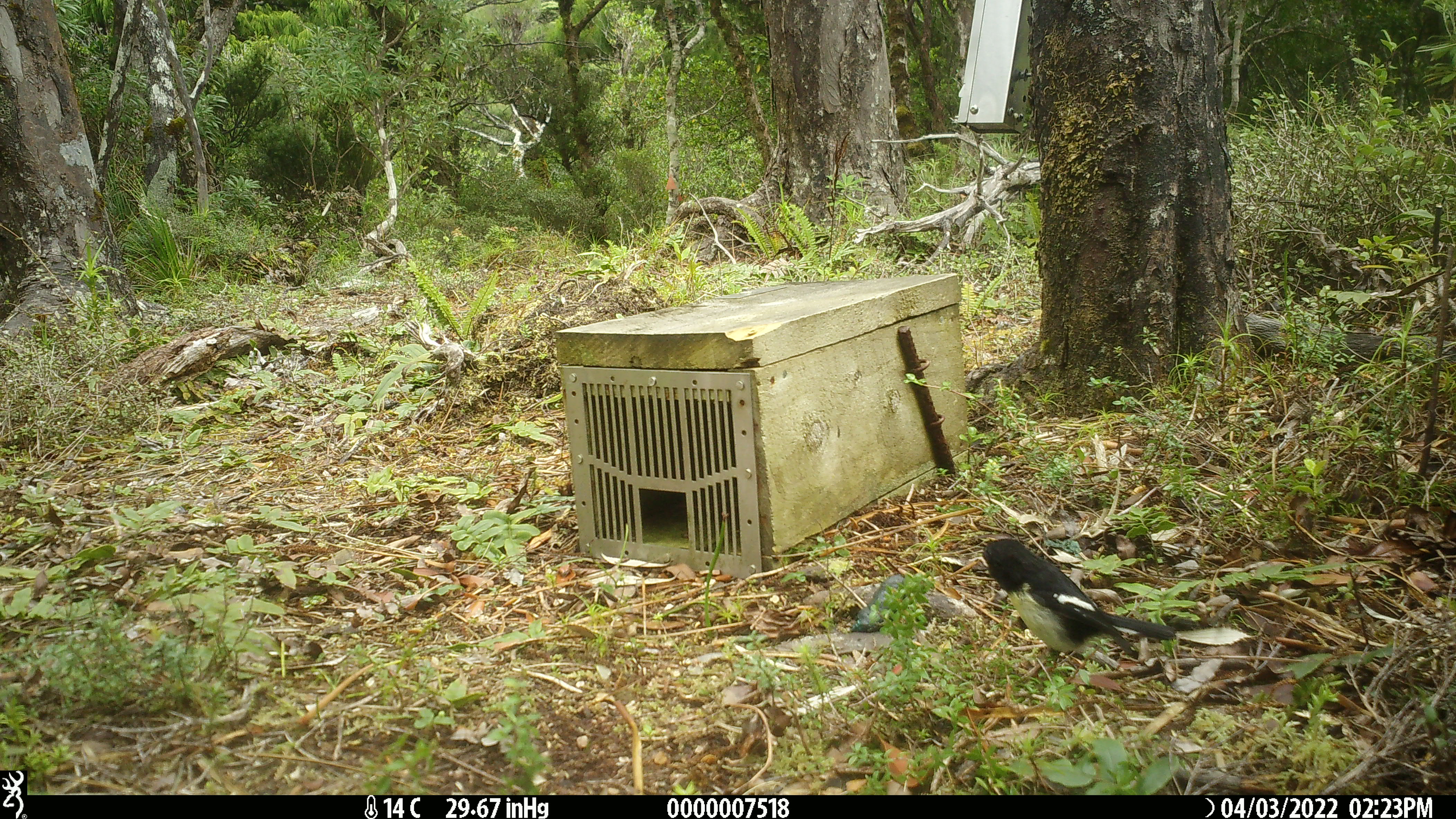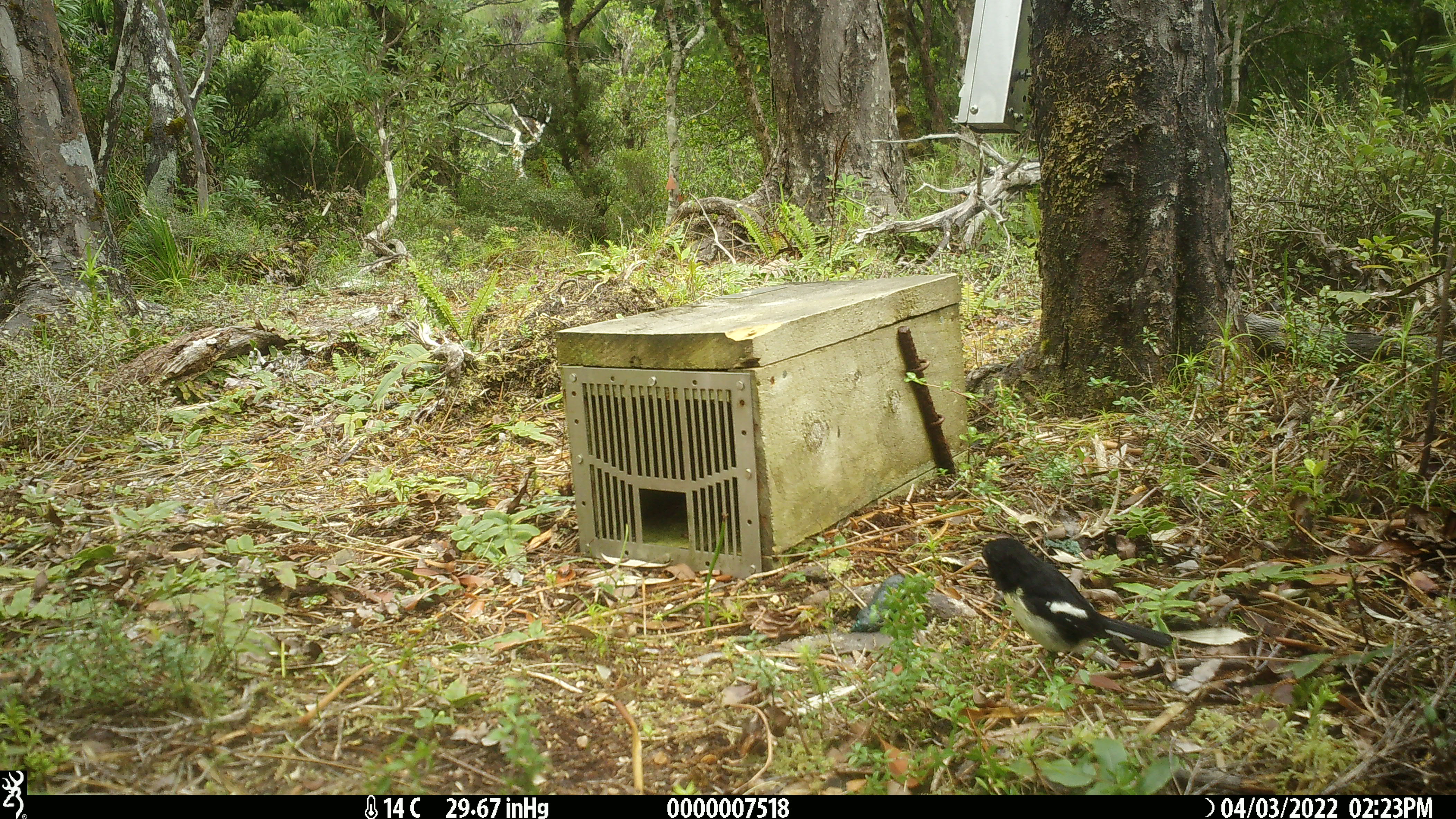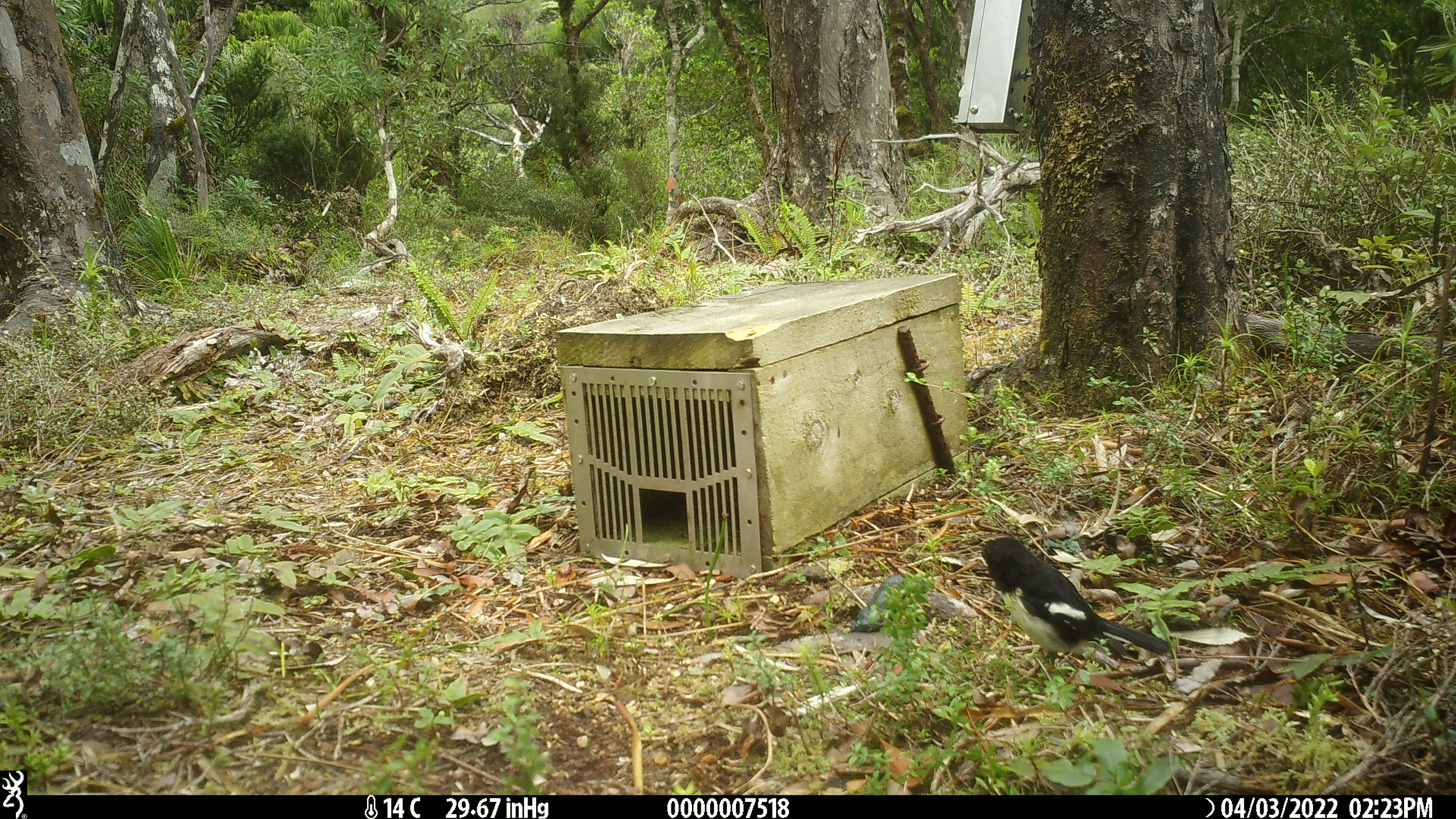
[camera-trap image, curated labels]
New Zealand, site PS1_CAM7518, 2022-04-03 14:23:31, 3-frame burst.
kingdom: Animalia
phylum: Chordata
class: Aves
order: Passeriformes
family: Petroicidae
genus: Petroica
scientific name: Petroica macrocephala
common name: tomtit